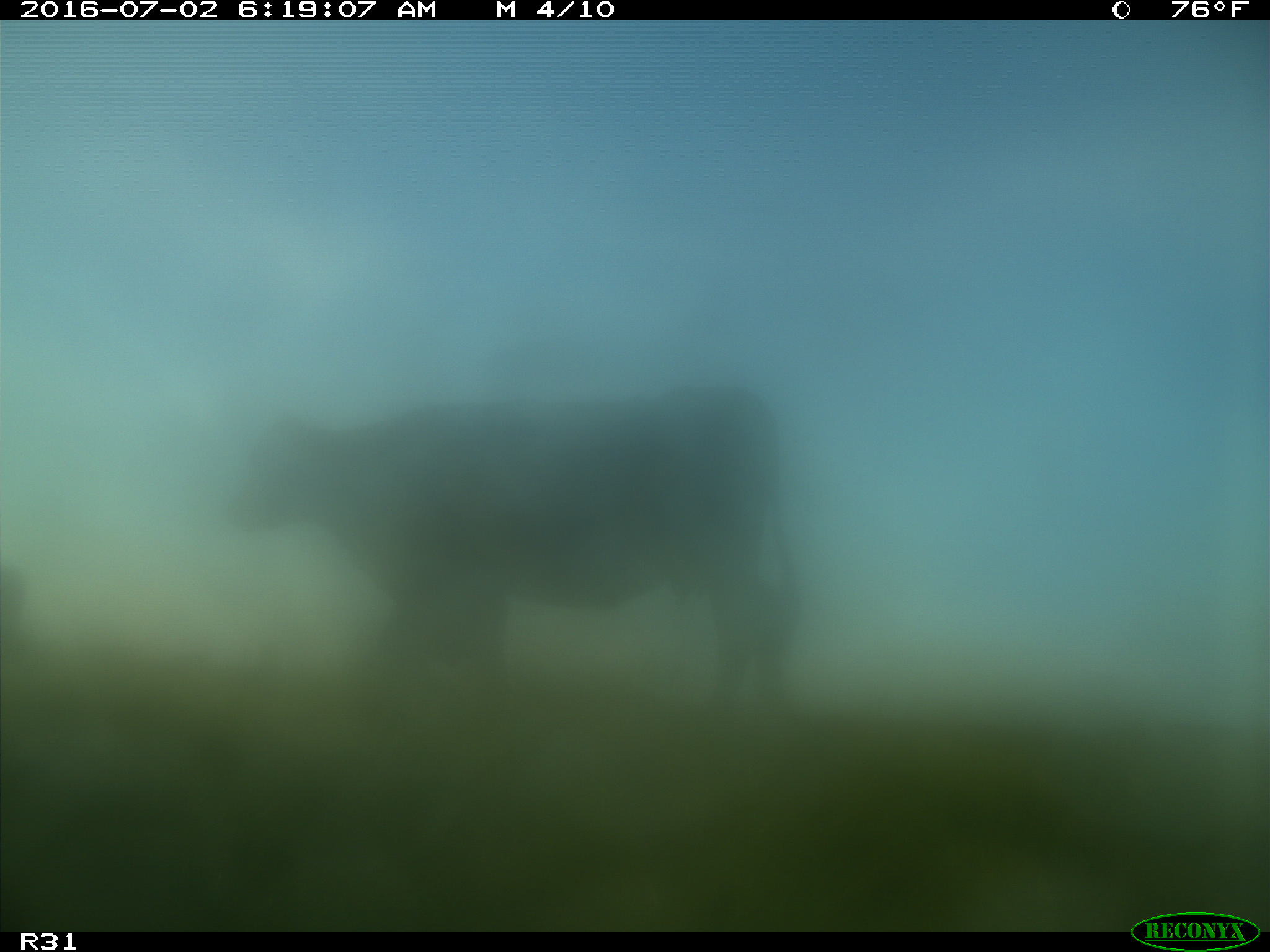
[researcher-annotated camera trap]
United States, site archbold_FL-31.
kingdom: Animalia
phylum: Chordata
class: Mammalia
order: Artiodactyla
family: Bovidae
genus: Bos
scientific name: Bos taurus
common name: domestic cow